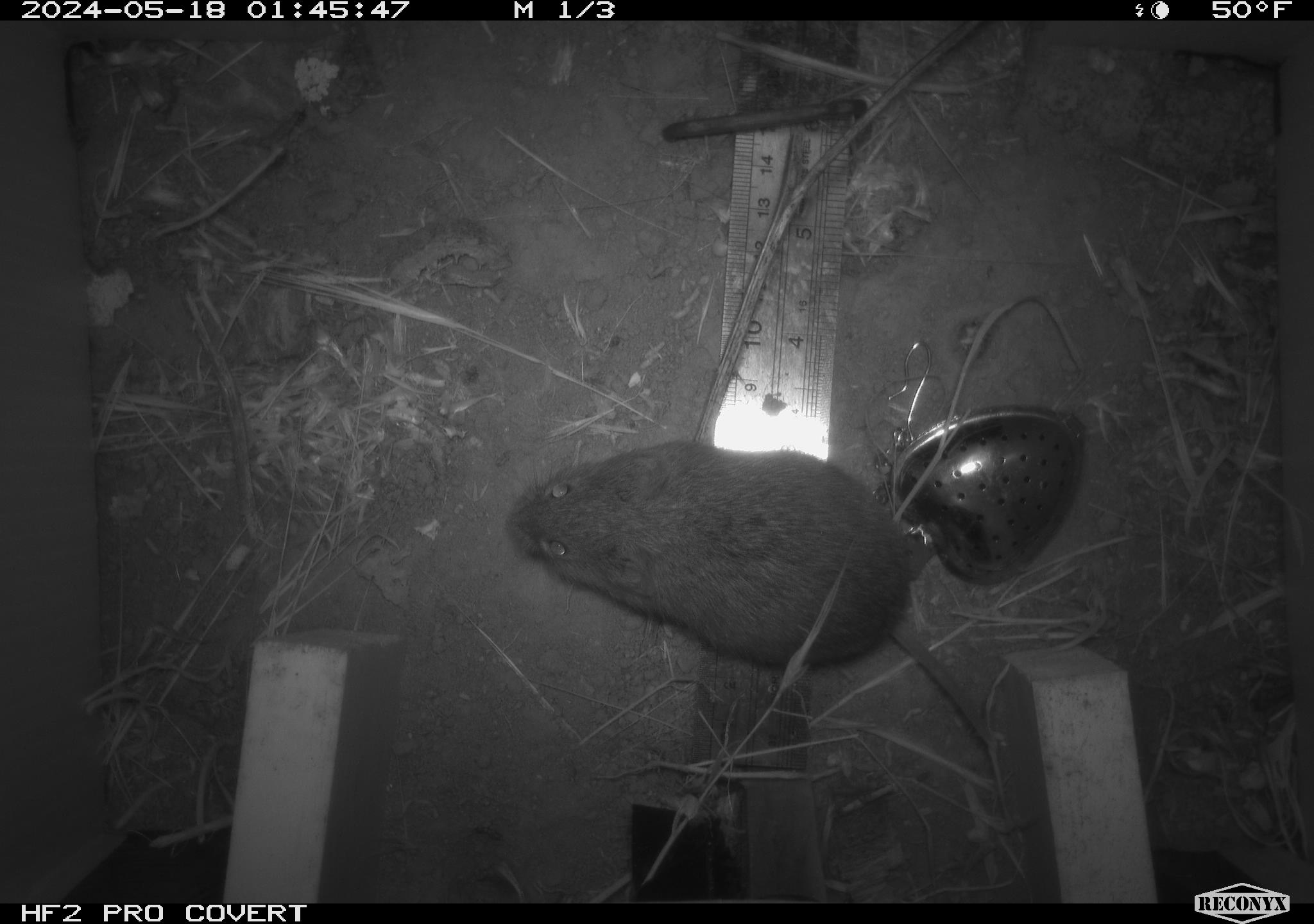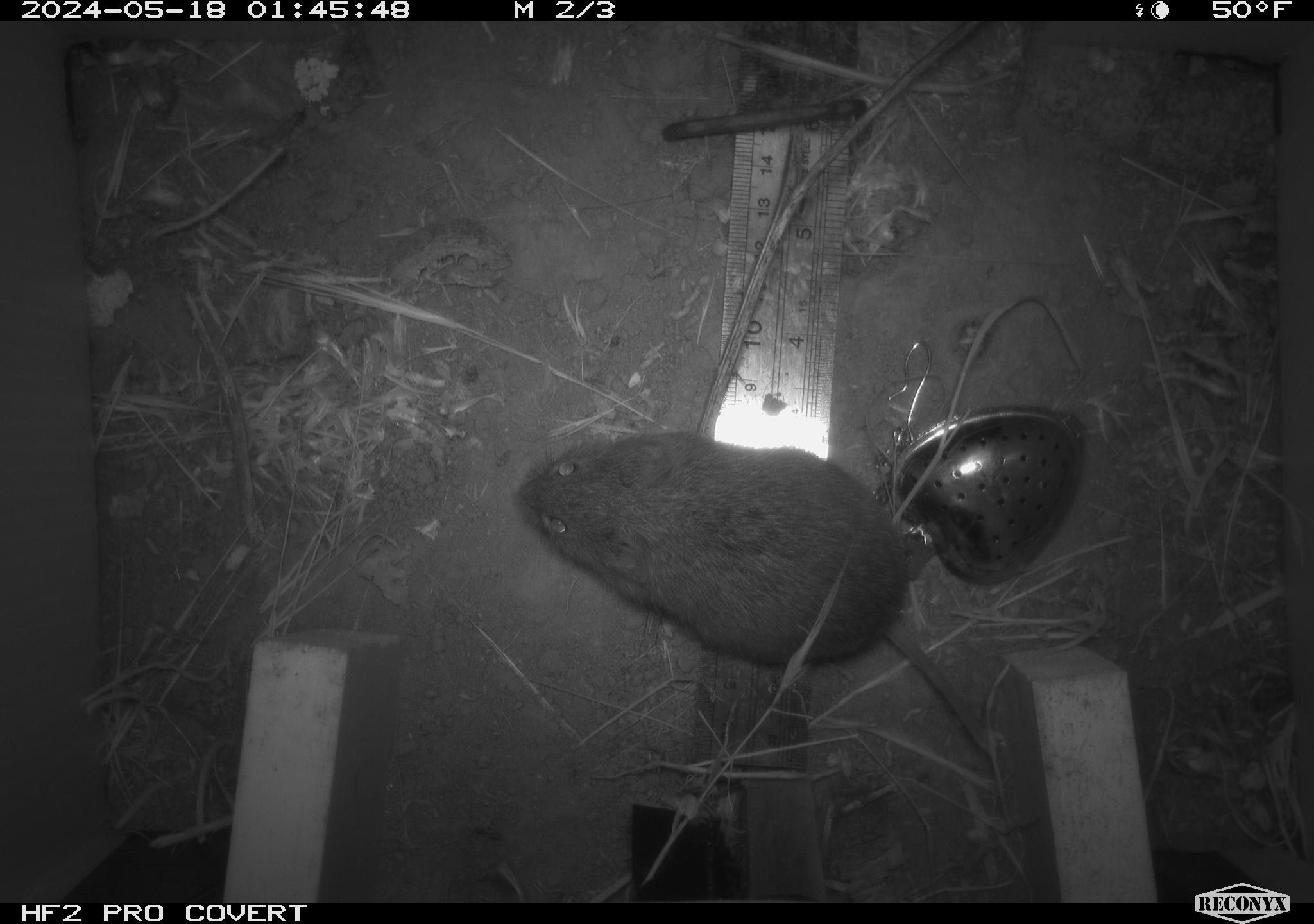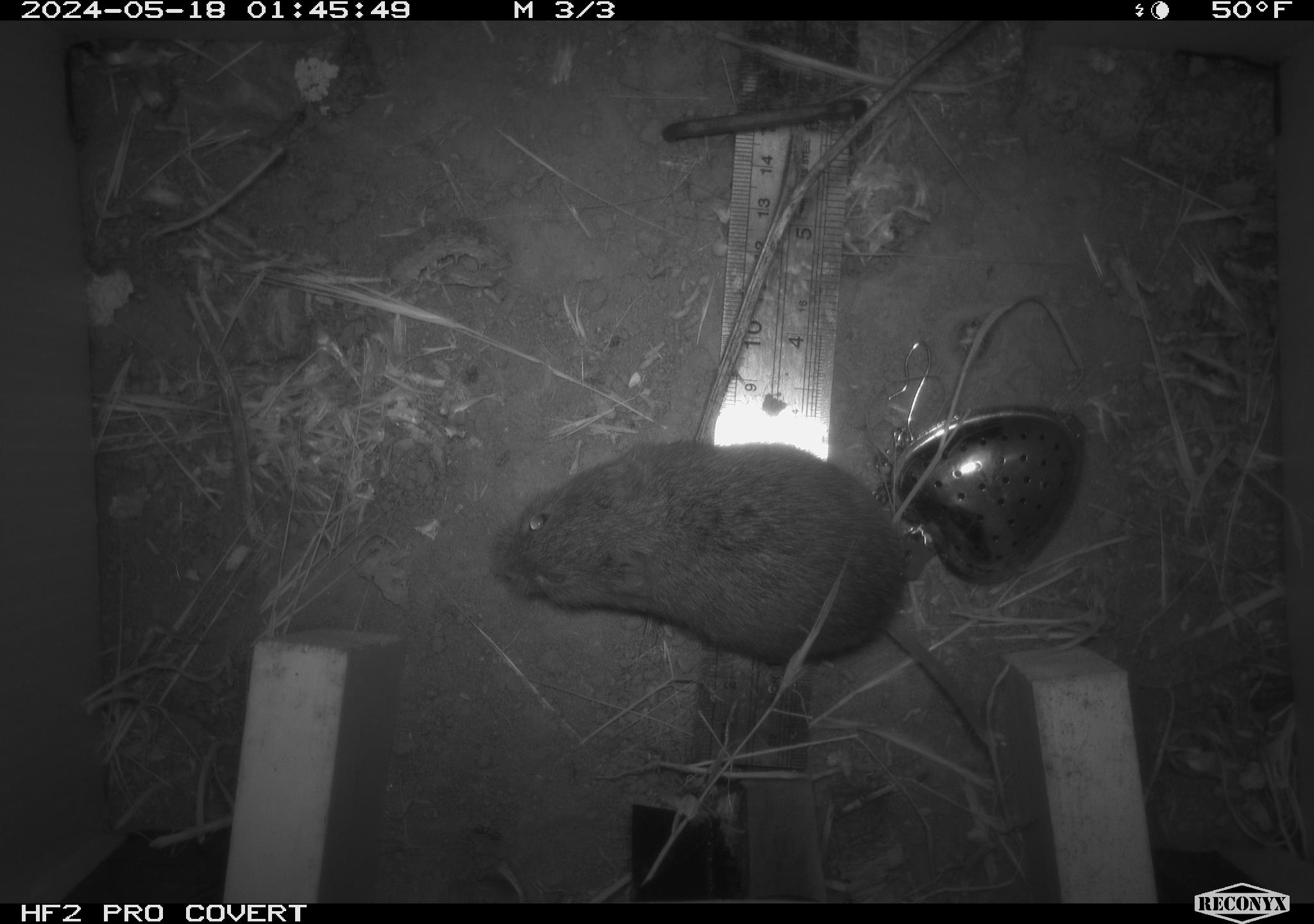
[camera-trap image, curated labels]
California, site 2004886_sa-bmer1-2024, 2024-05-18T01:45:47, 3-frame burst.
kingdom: Animalia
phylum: Chordata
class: Mammalia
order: Rodentia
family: Cricetidae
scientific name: Arvicolinae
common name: voles, lemmings, and muskrats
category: arvicolinae subfamily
Arvicolinae subfamily (voles, lemmings, and muskrats) (Arvicolinae).